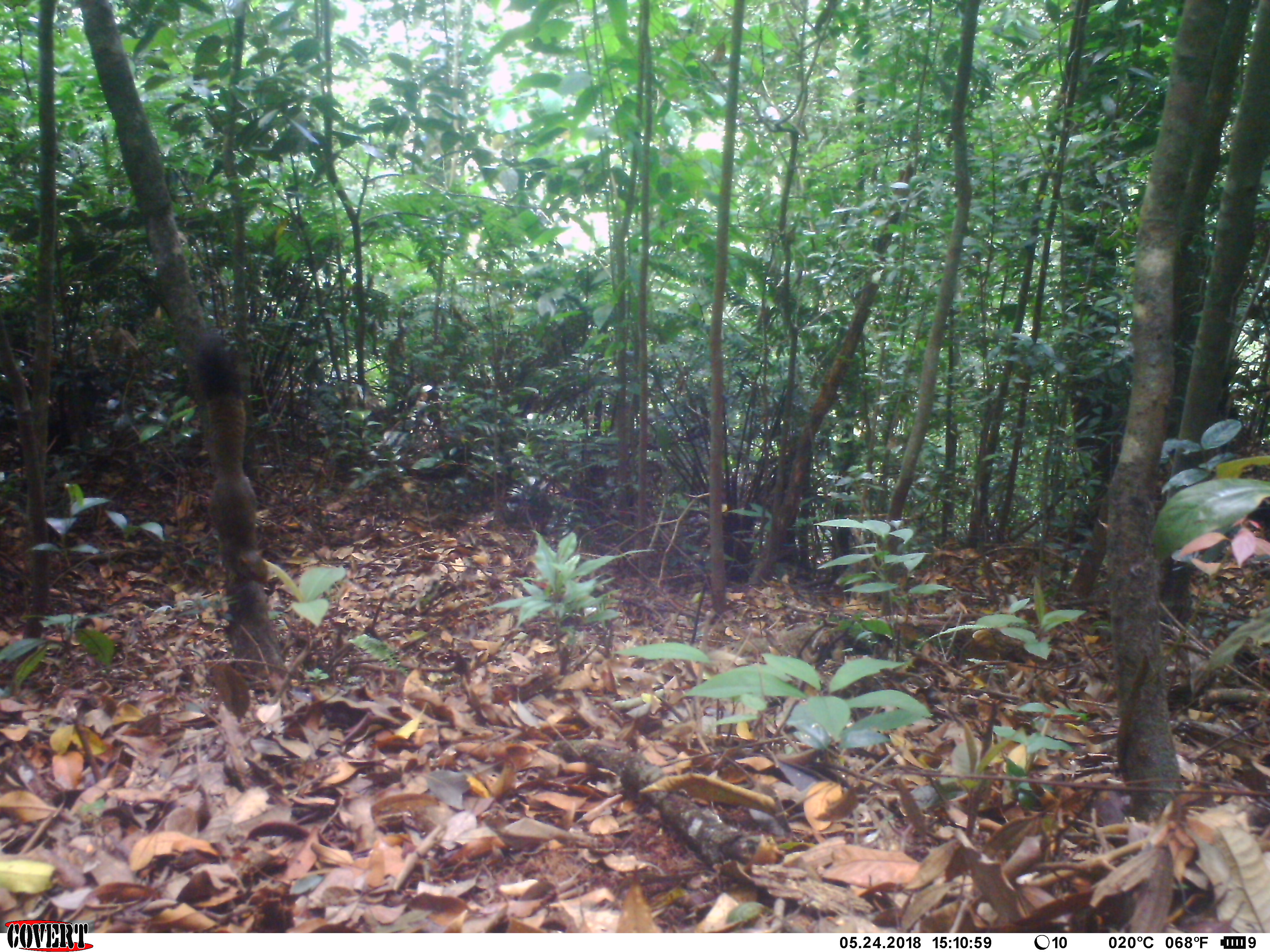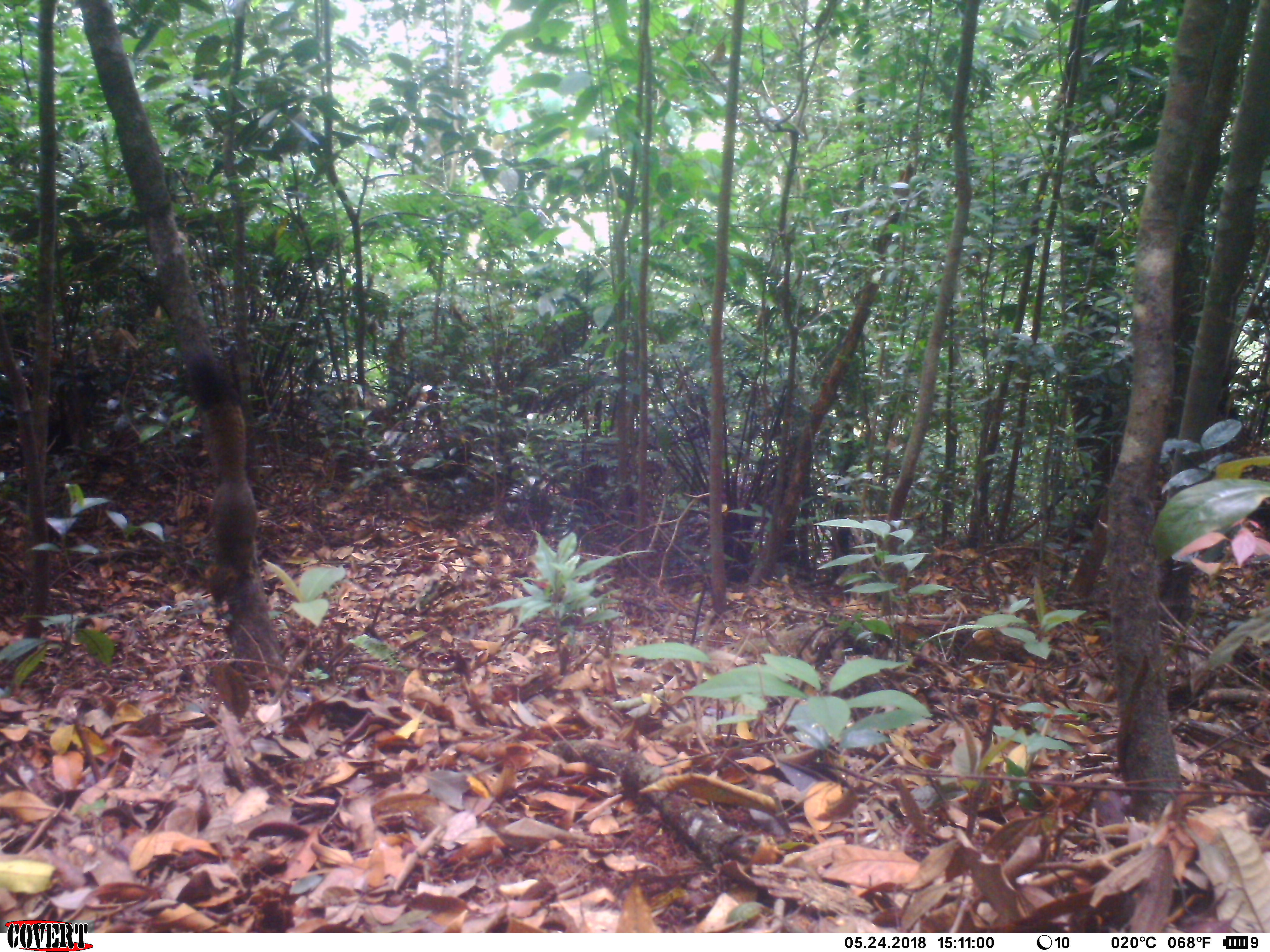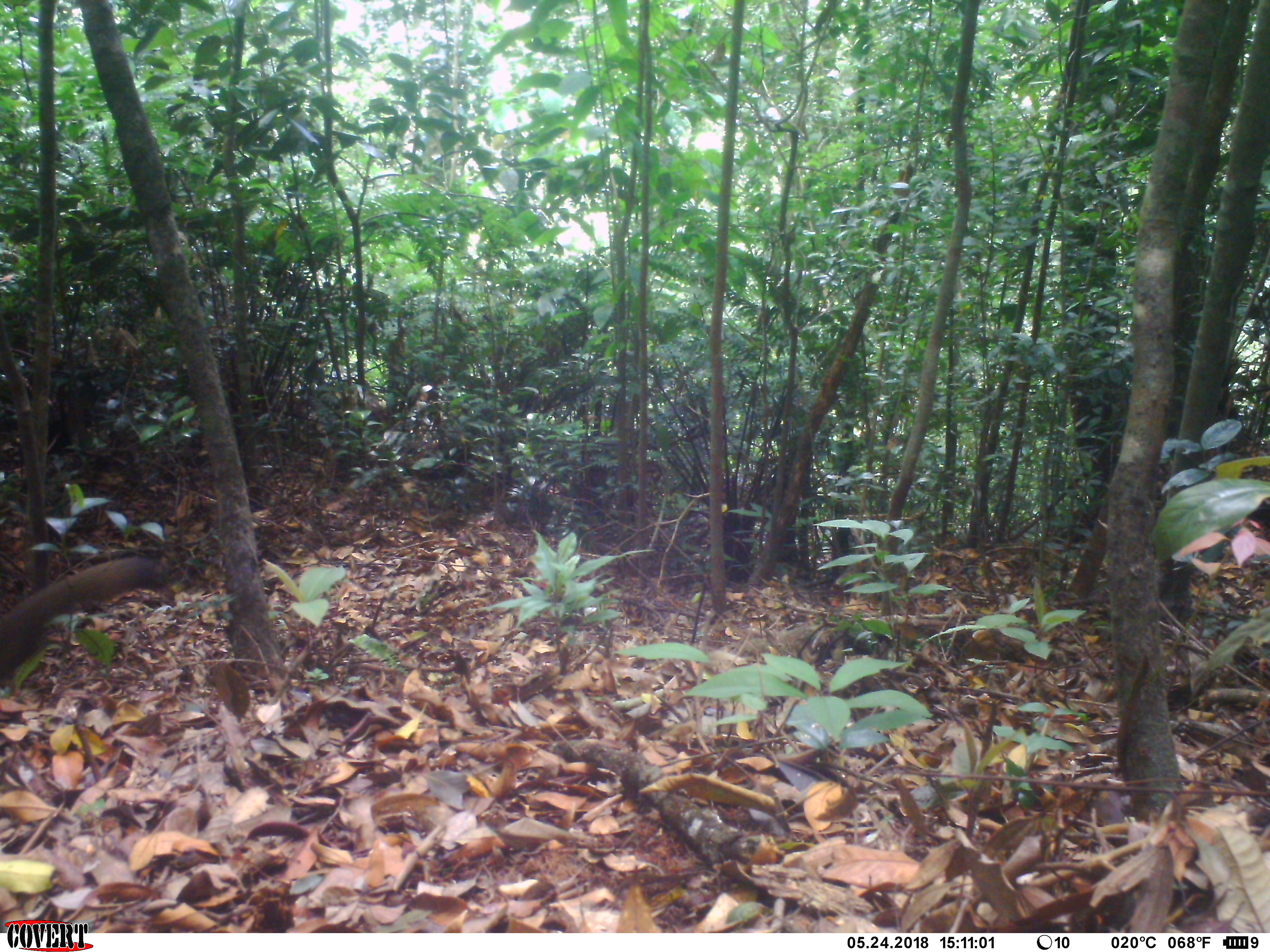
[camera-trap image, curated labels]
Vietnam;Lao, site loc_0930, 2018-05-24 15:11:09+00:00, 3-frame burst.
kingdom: Animalia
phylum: Chordata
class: Mammalia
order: Rodentia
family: Sciuridae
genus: Sciurus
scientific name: Sciurus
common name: squirrel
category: unidentified squirrel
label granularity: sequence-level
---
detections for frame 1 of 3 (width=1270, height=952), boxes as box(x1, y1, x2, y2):
unidentified squirrel: box(961, 629, 1022, 665)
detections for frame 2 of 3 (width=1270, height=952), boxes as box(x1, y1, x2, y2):
unidentified squirrel: box(962, 623, 1027, 661)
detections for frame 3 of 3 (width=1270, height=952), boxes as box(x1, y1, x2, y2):
unidentified squirrel: box(0, 558, 162, 674); box(961, 629, 1025, 660)